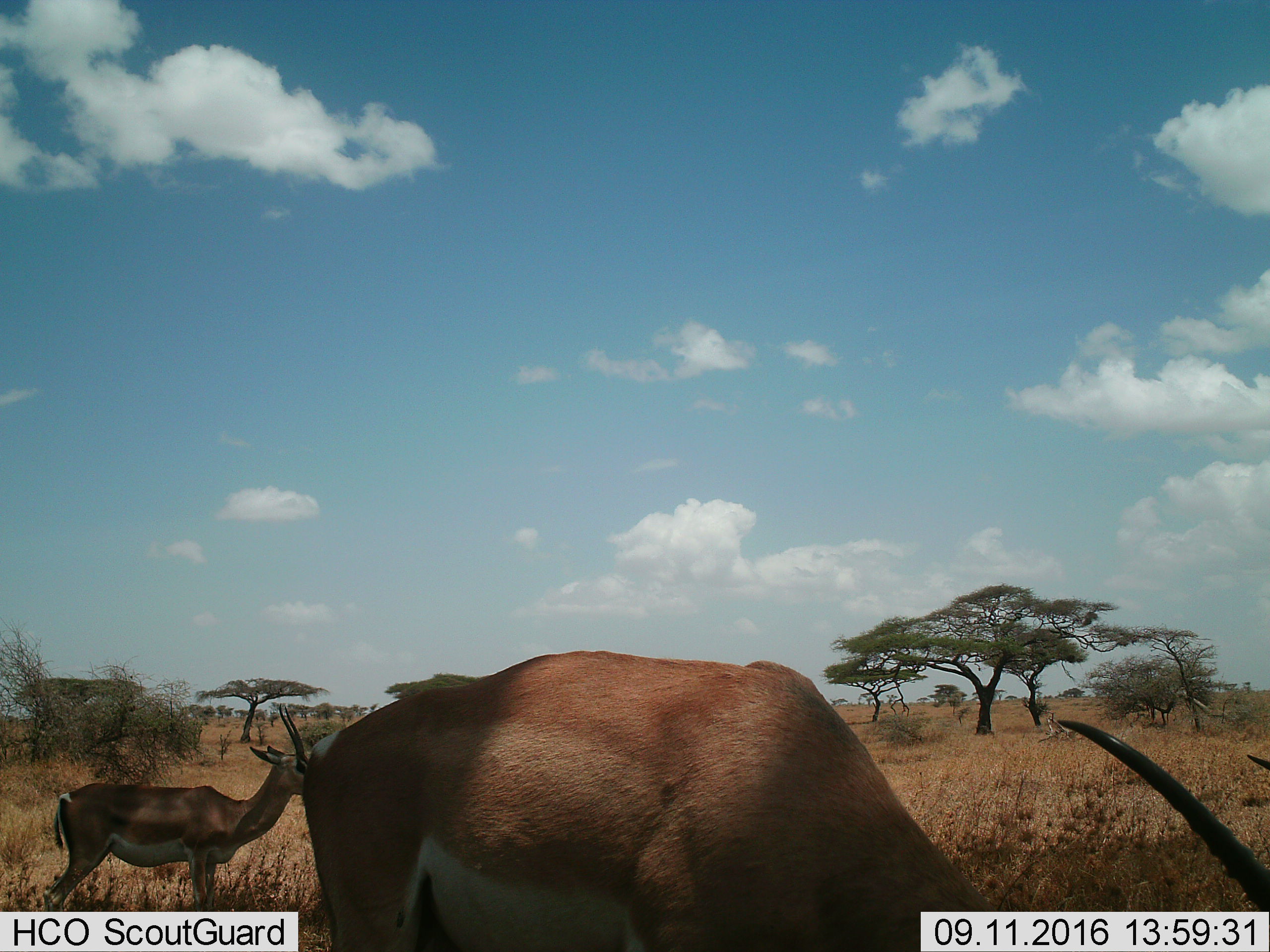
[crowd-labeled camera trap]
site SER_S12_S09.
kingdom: Animalia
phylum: Chordata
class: Mammalia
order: Artiodactyla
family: Bovidae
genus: Nanger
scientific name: Nanger granti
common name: grant's gazelle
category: gazellegrants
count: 2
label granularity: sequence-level